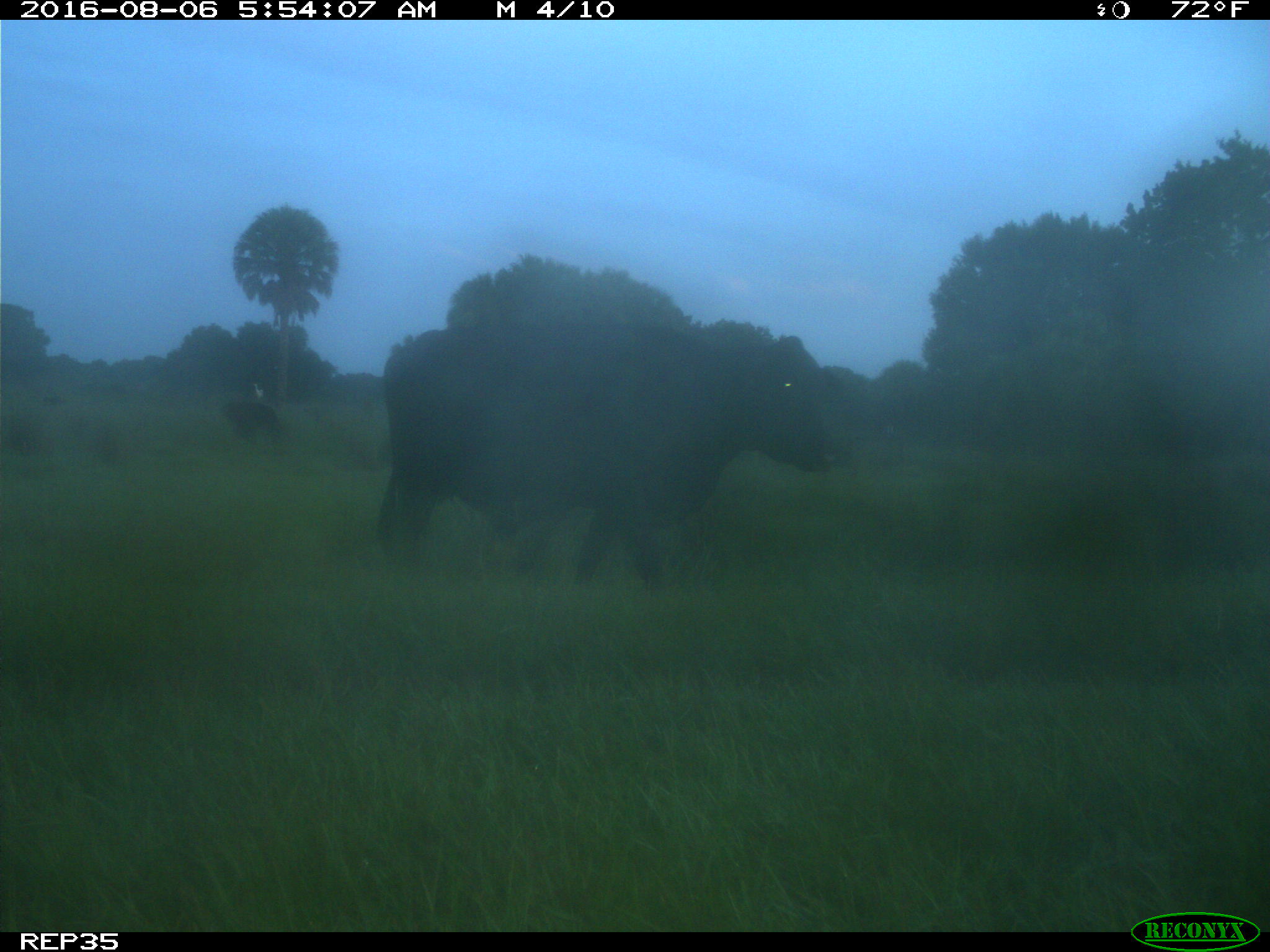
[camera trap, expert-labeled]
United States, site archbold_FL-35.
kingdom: Animalia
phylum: Chordata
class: Mammalia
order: Artiodactyla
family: Bovidae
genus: Bos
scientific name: Bos taurus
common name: domestic cow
Bos taurus (domestic cow).